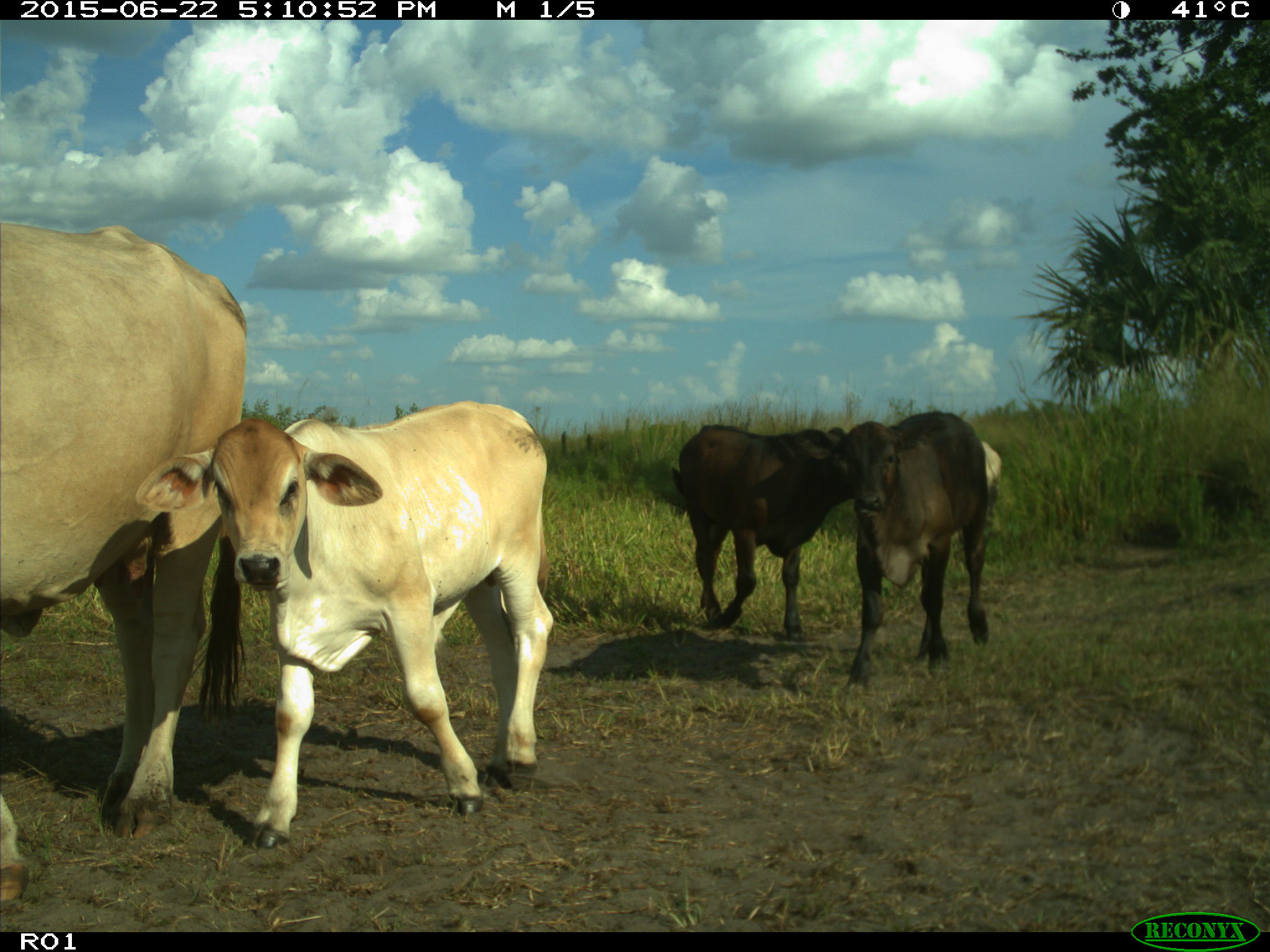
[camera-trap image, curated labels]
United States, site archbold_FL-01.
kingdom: Animalia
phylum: Chordata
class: Mammalia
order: Artiodactyla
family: Bovidae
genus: Bos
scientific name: Bos taurus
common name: domestic cow